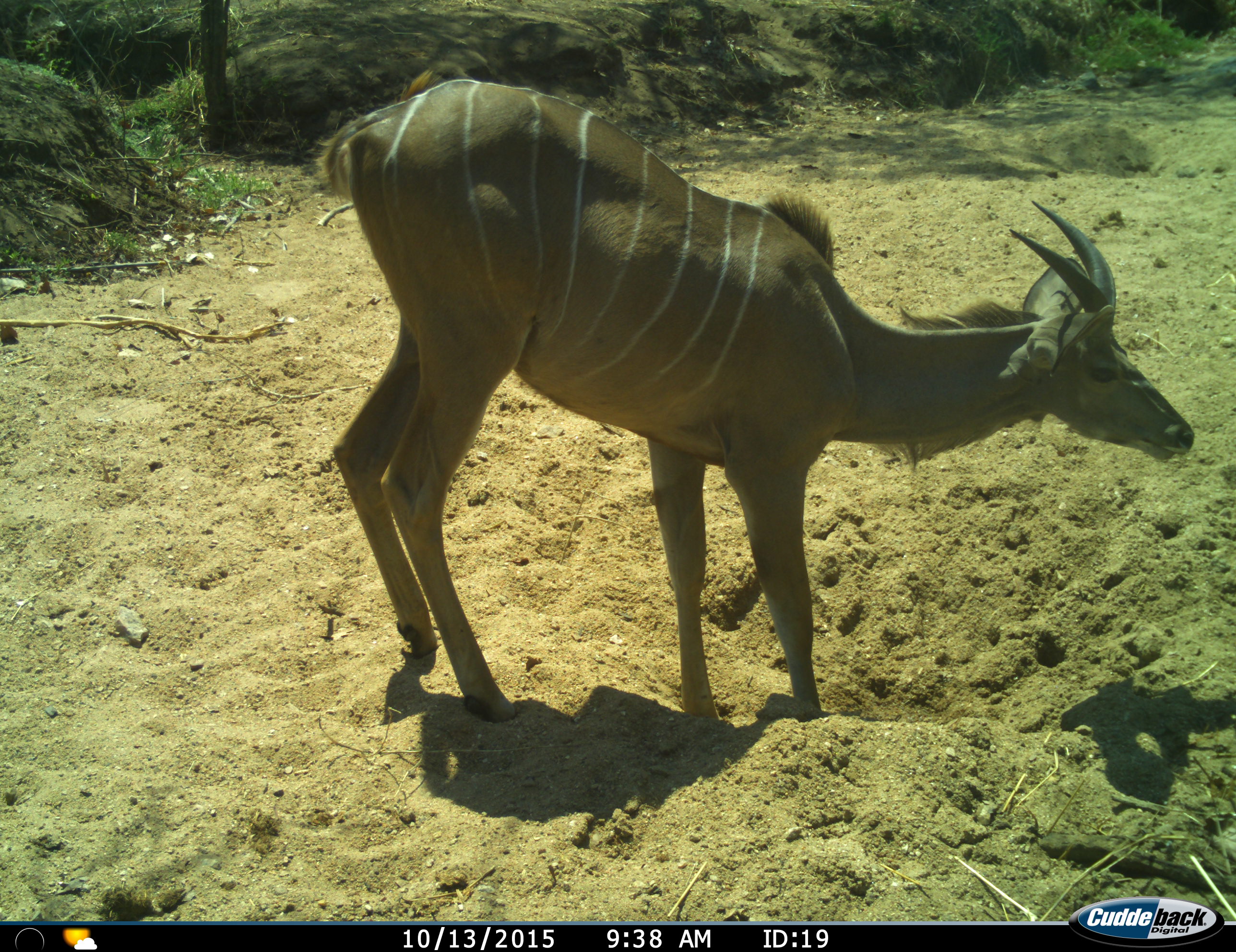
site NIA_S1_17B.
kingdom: Animalia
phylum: Chordata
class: Mammalia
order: Artiodactyla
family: Bovidae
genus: Tragelaphus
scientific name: Tragelaphus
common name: kudu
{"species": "kudu (Tragelaphus)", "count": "1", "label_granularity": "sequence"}